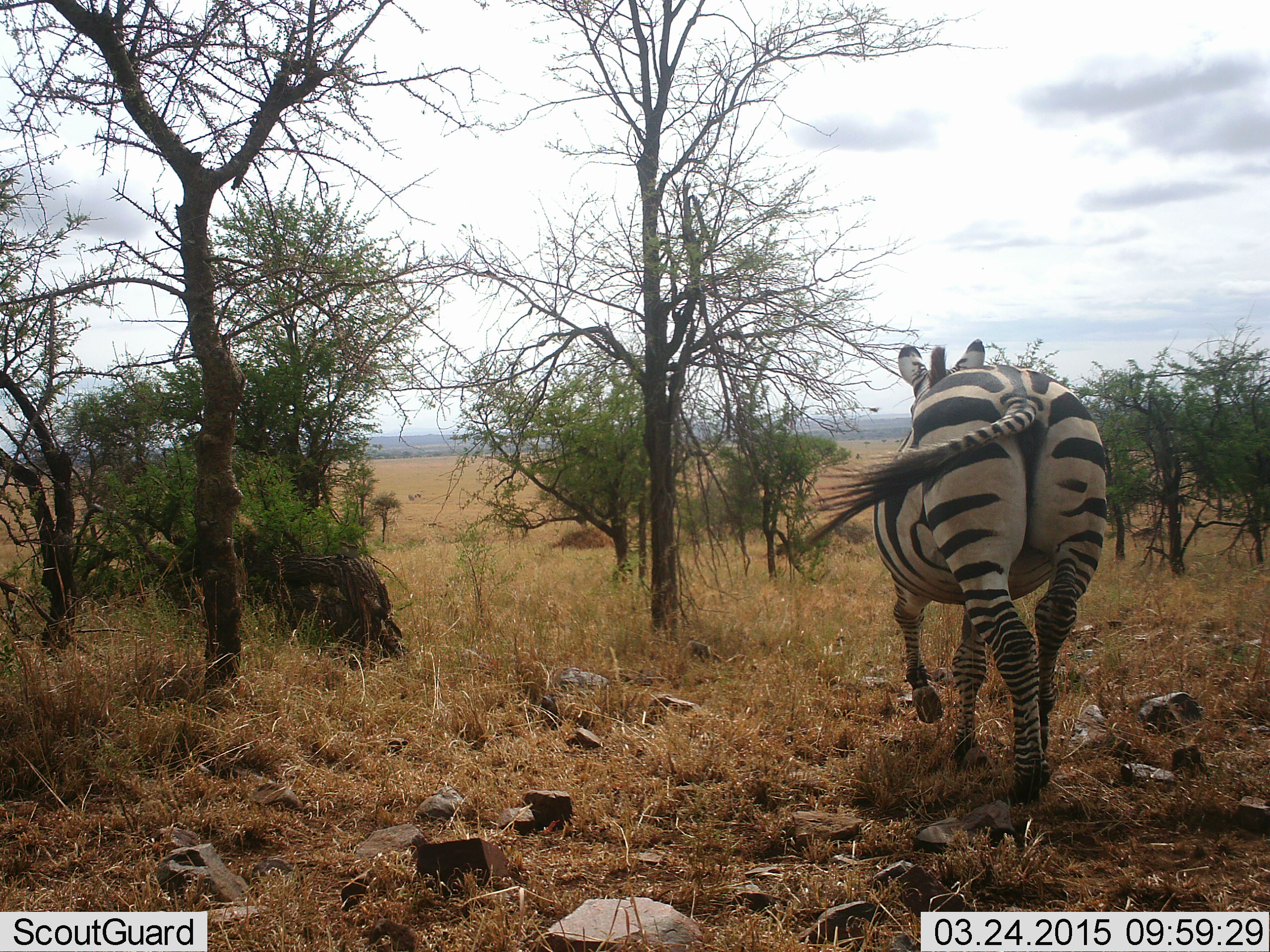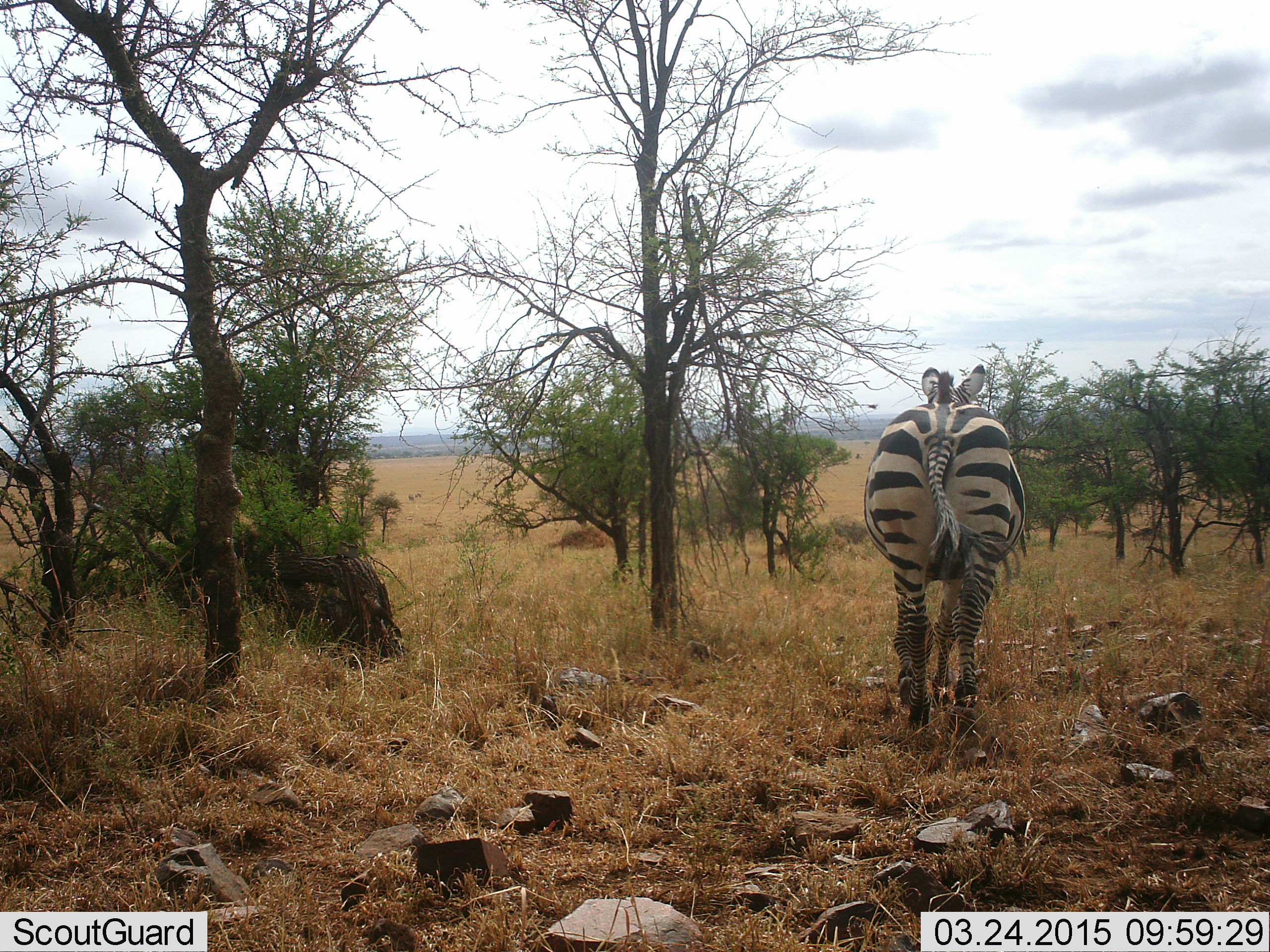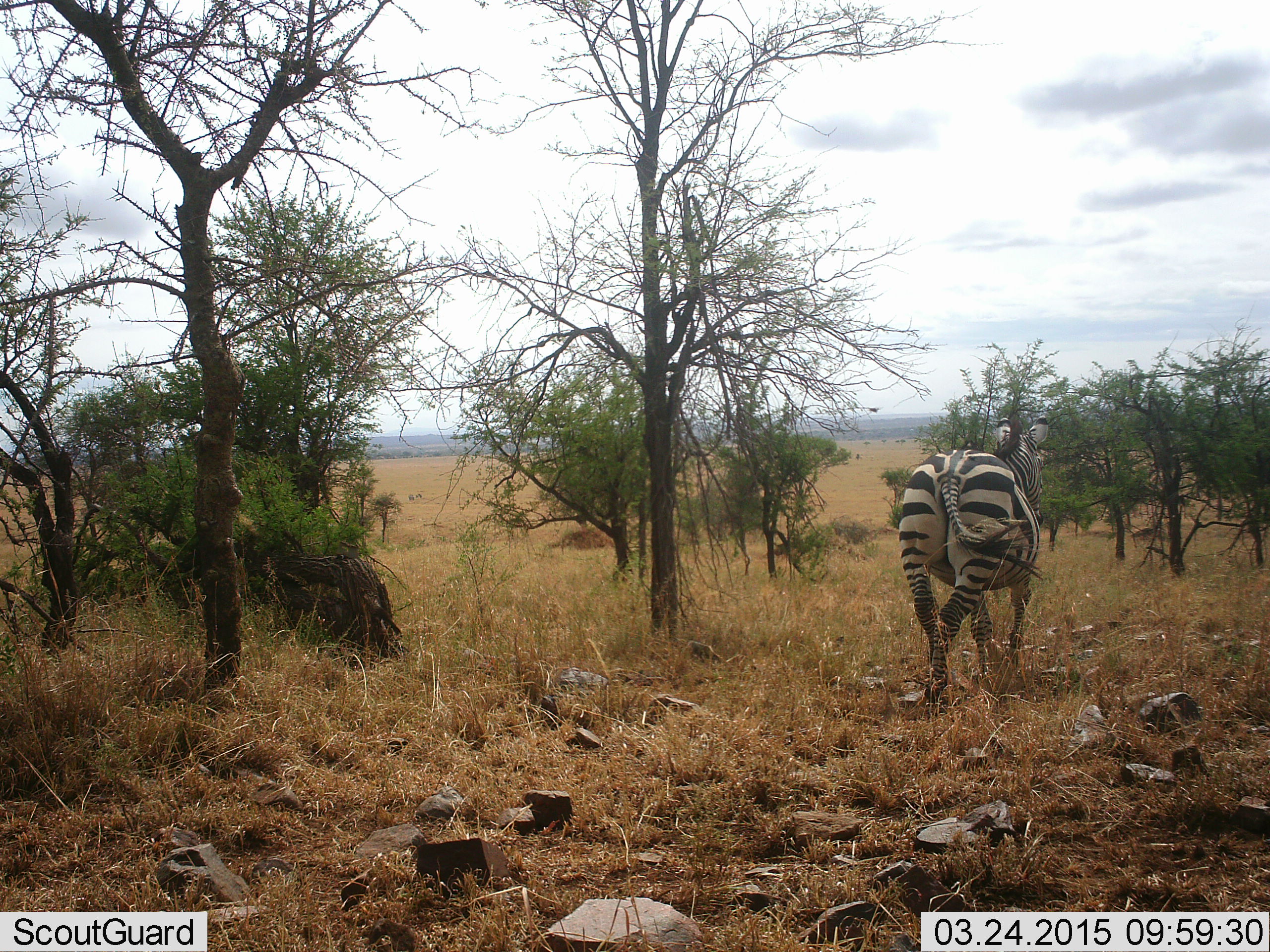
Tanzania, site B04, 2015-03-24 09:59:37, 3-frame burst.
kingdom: Animalia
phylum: Chordata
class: Mammalia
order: Perissodactyla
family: Equidae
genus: Equus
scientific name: Equus quagga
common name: plains zebra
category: zebra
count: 1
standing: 0%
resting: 0%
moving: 100%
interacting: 0%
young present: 0%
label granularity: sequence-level